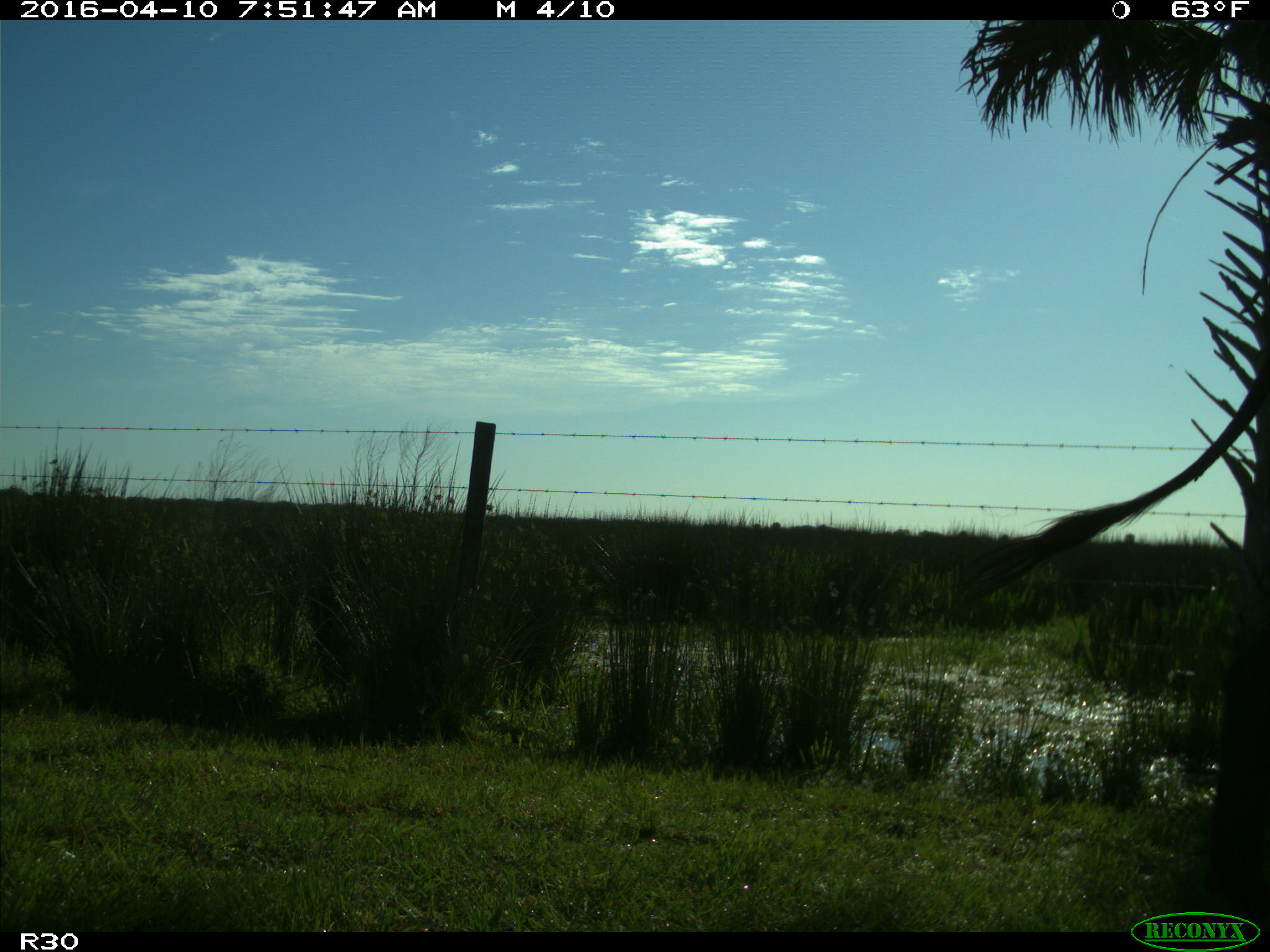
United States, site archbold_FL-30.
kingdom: Animalia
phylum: Chordata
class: Mammalia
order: Artiodactyla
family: Bovidae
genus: Bos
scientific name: Bos taurus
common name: domestic cow